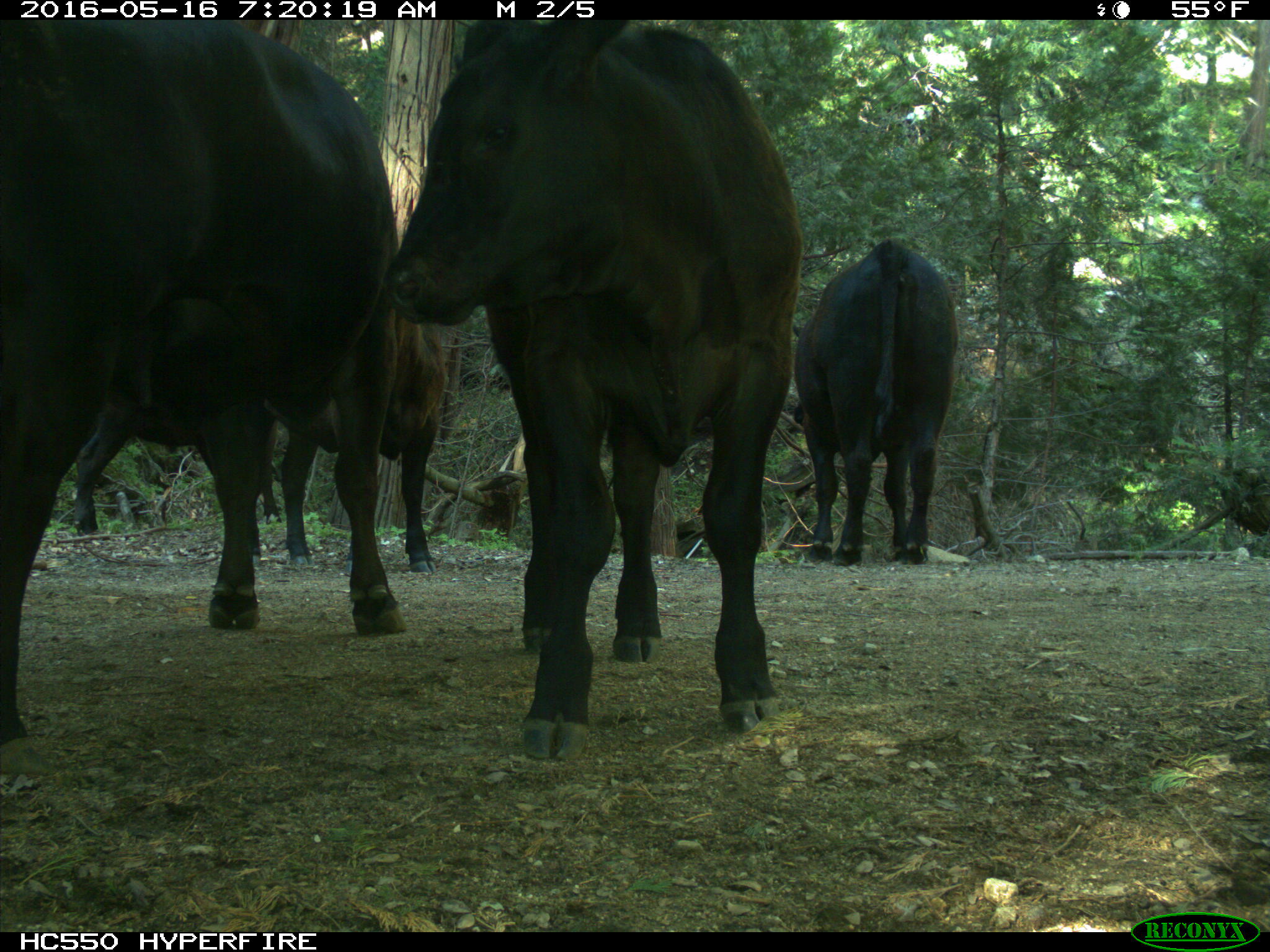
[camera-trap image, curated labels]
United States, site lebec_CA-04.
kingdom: Animalia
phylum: Chordata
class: Mammalia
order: Artiodactyla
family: Bovidae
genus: Bos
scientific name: Bos taurus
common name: domestic cow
Bos taurus (domestic cow).